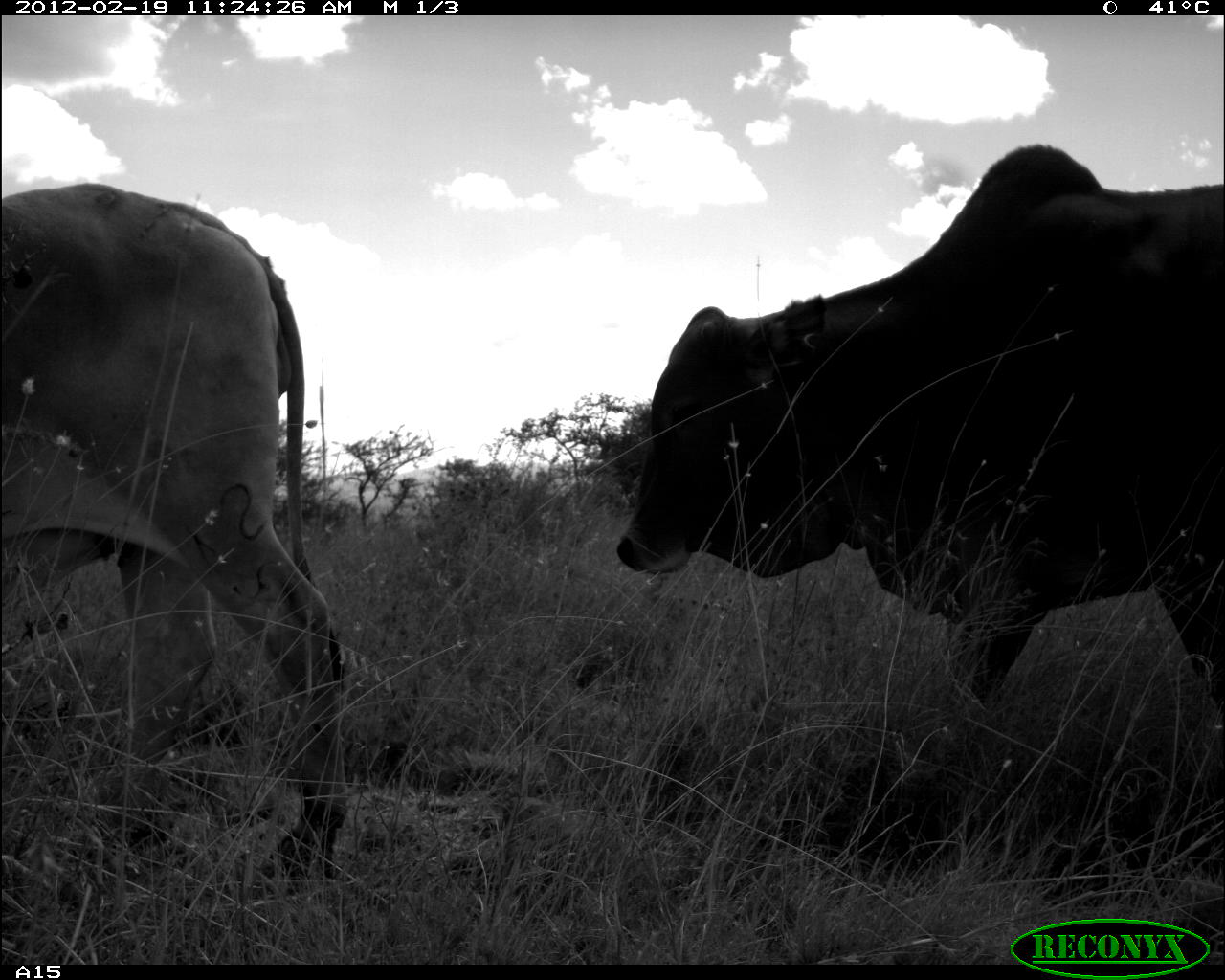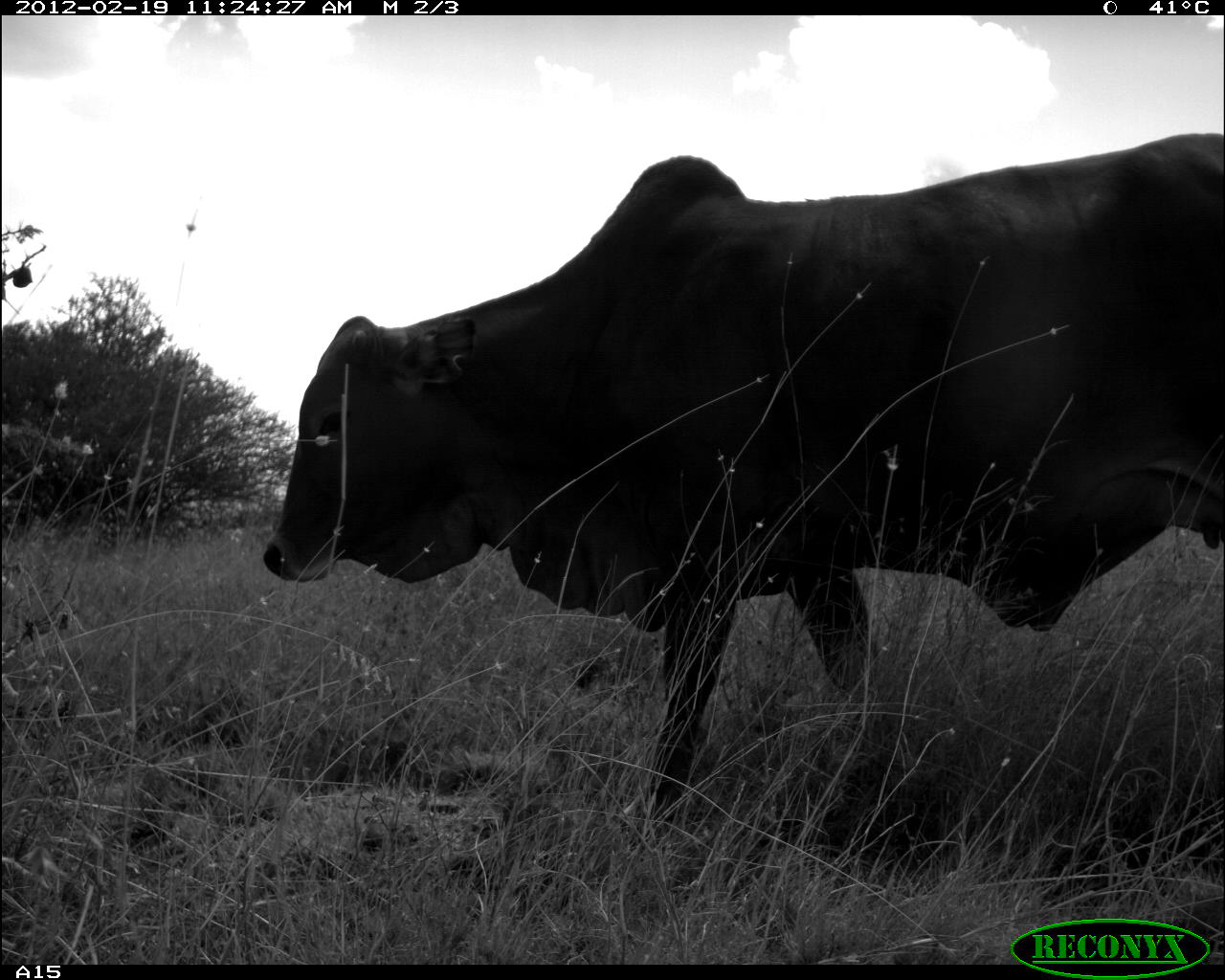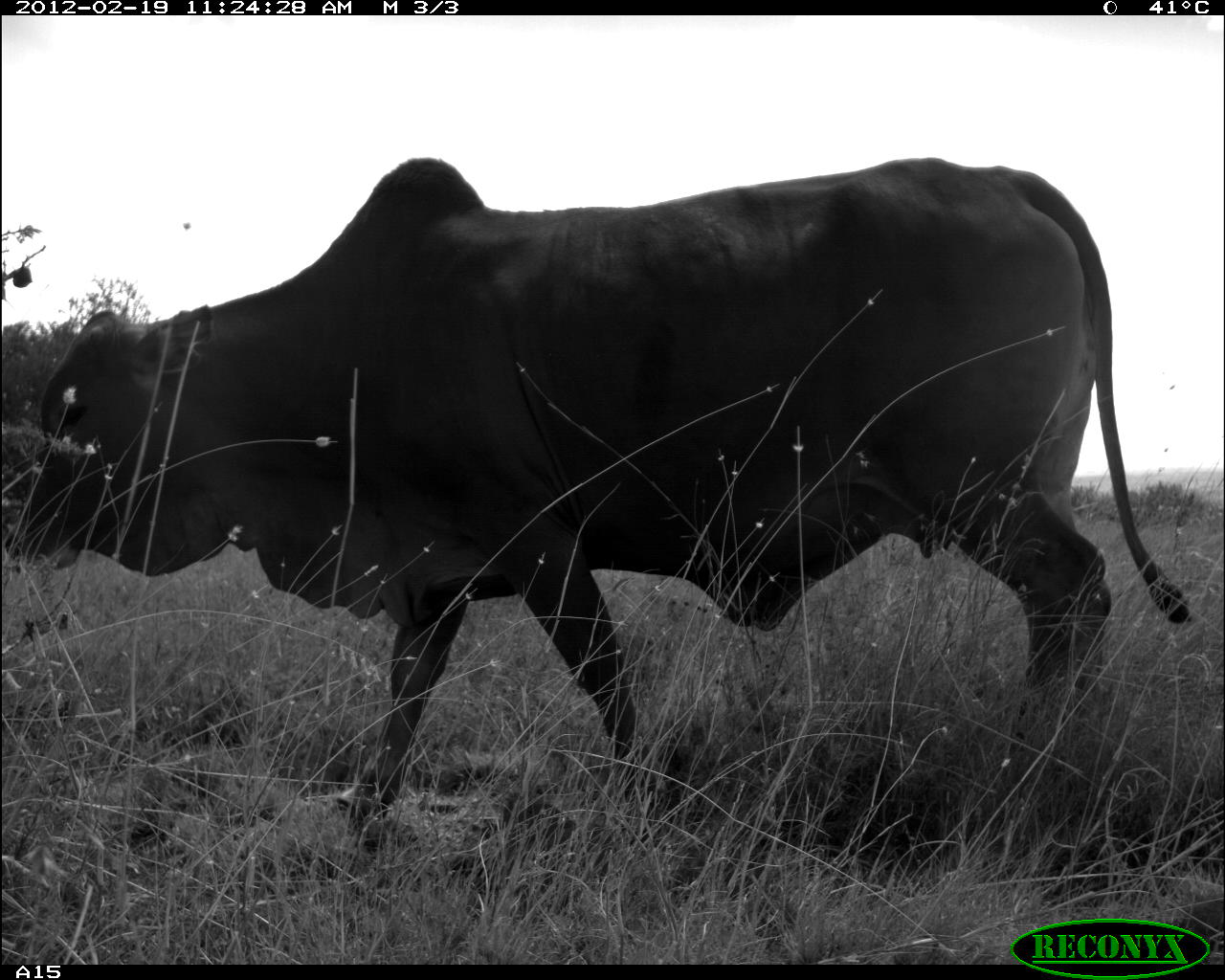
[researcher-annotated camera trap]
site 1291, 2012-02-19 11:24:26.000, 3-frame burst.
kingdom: Animalia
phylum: Chordata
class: Mammalia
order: Artiodactyla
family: Bovidae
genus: Bos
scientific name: Bos taurus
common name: domestic cattle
Bos taurus (domestic cattle), count 2.